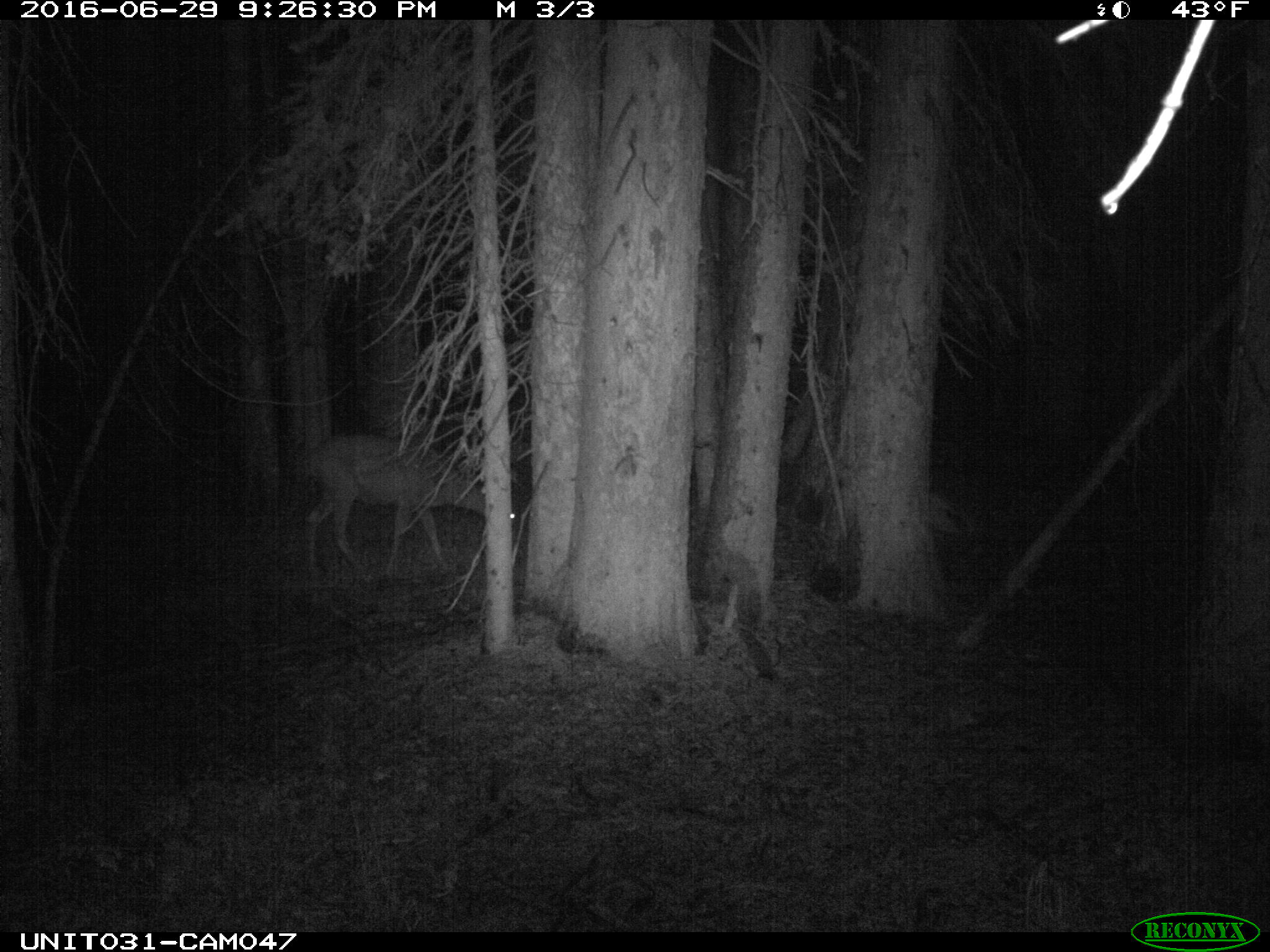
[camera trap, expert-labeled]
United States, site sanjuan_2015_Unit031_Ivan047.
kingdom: Animalia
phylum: Chordata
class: Mammalia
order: Artiodactyla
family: Cervidae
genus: Odocoileus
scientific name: Odocoileus hemionus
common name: mule deer